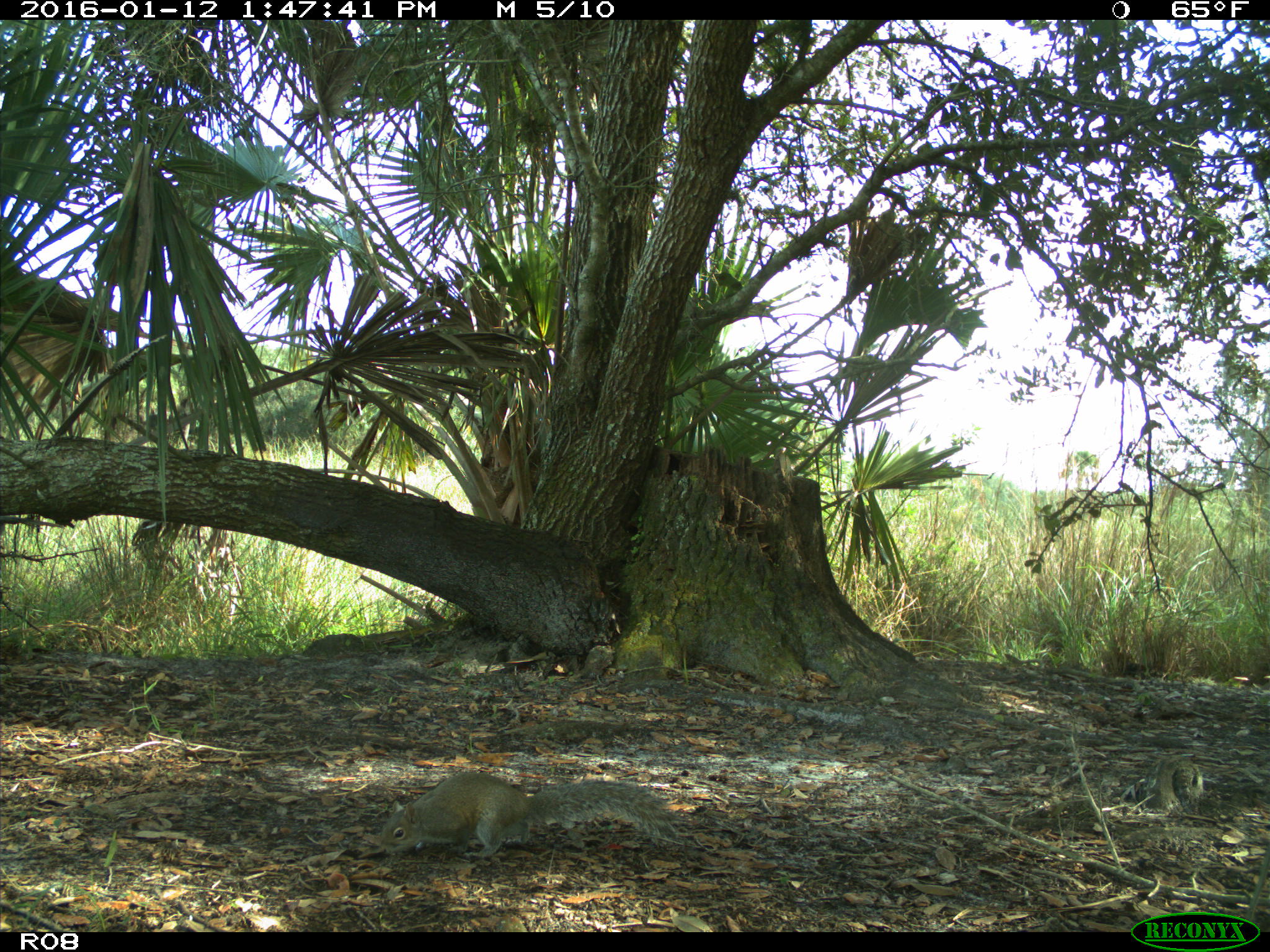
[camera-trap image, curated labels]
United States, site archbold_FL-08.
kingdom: Animalia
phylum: Chordata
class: Mammalia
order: Rodentia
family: Sciuridae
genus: Sciurus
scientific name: Sciurus carolinensis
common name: eastern gray squirrel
Sciurus carolinensis (eastern gray squirrel).